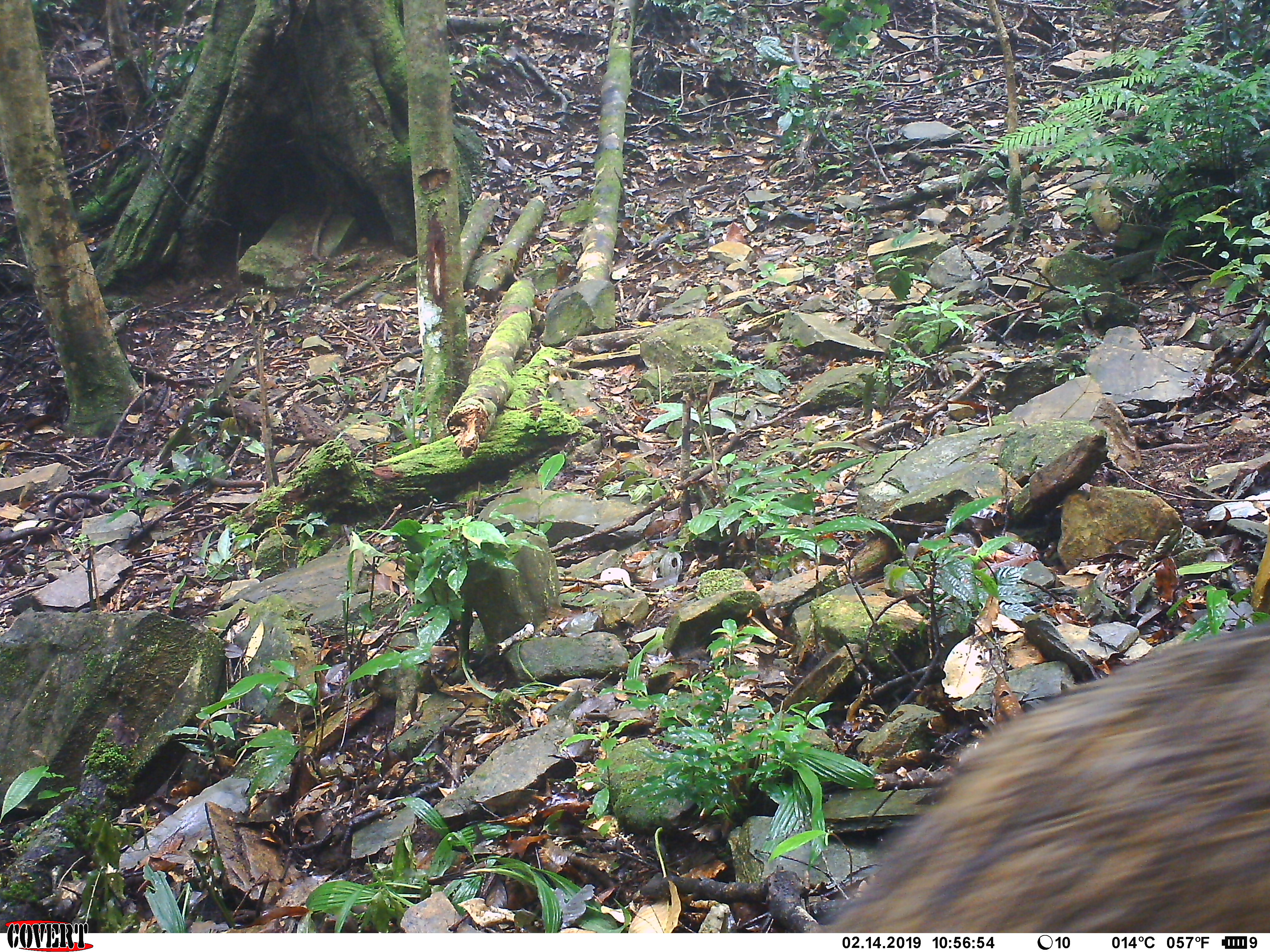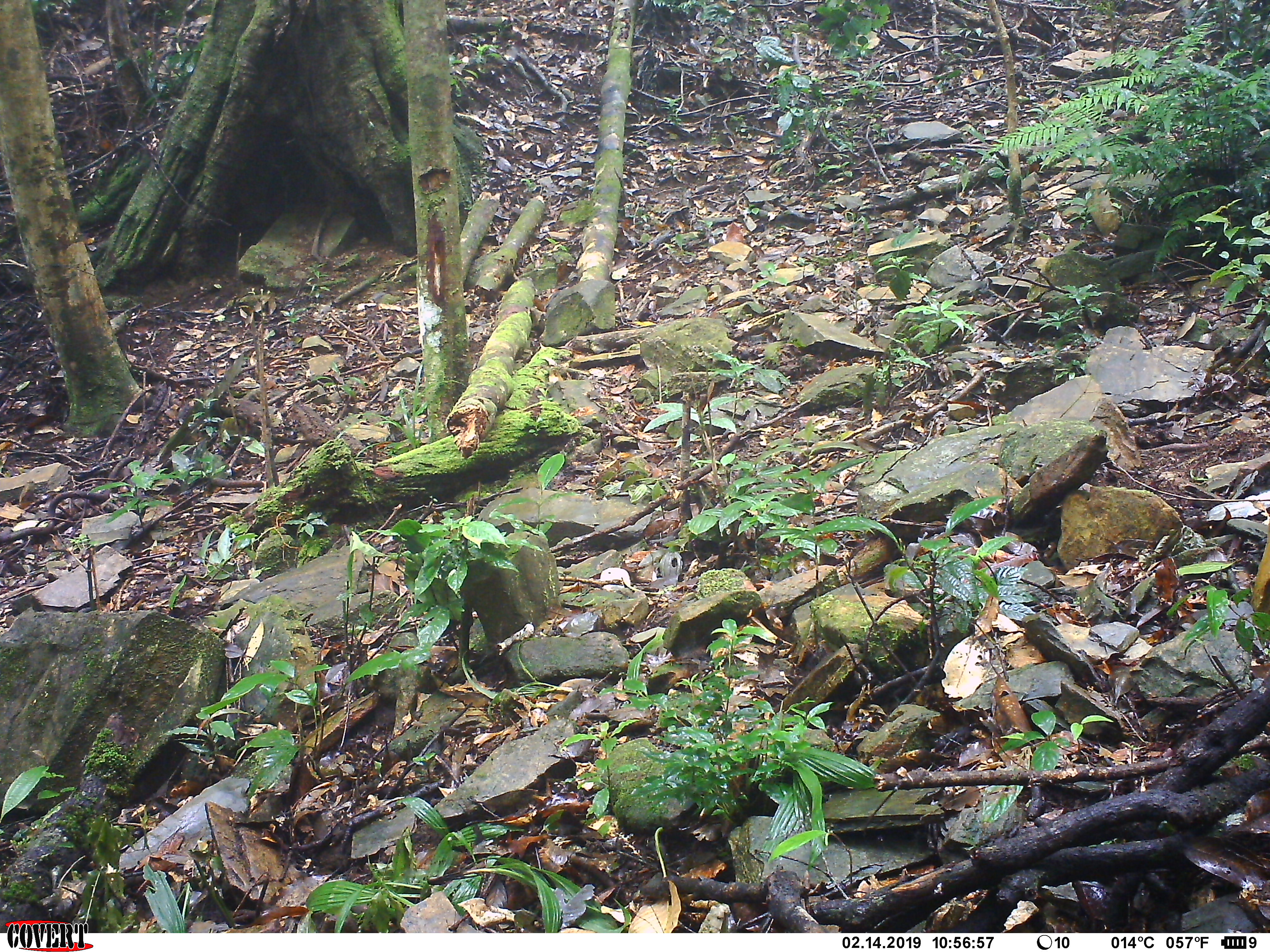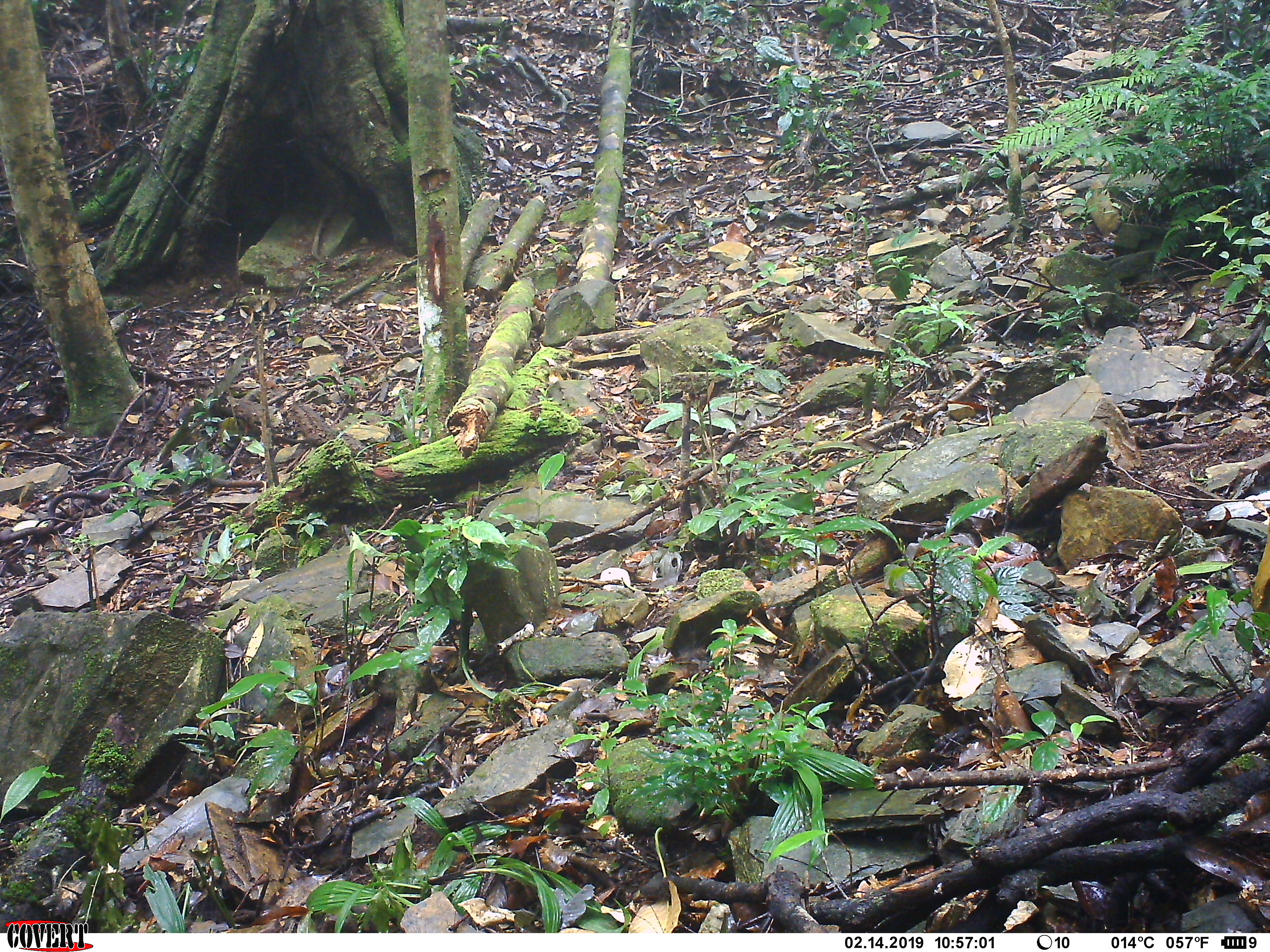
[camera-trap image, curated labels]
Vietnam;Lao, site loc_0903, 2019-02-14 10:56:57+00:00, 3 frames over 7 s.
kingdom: Animalia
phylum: Chordata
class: Mammalia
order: Artiodactyla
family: Suidae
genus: Sus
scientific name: Sus scrofa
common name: eurasian wild pig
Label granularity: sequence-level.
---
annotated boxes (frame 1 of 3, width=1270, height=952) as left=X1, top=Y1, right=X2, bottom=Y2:
eurasian wild pig: left=803, top=625, right=1270, bottom=932